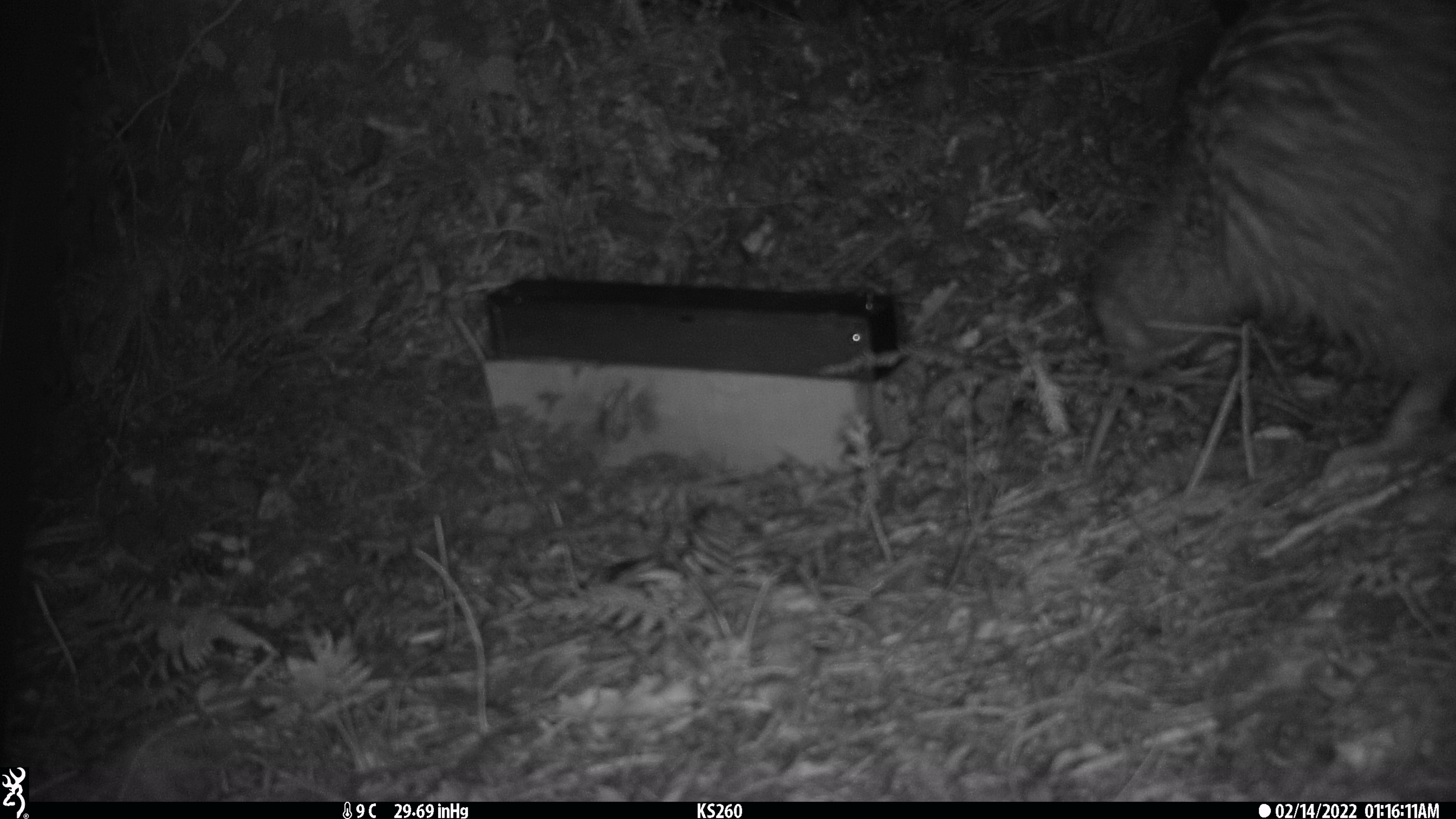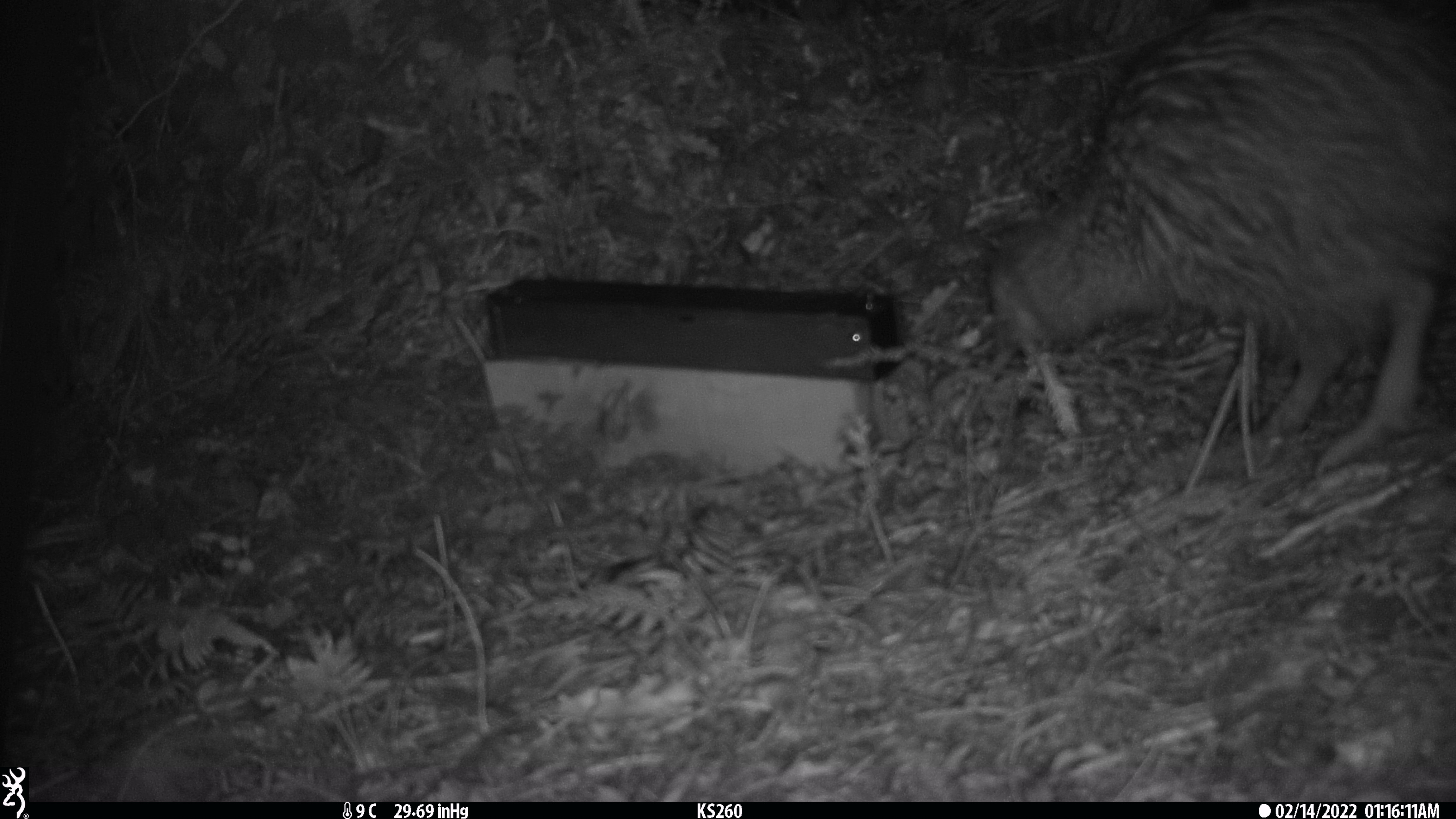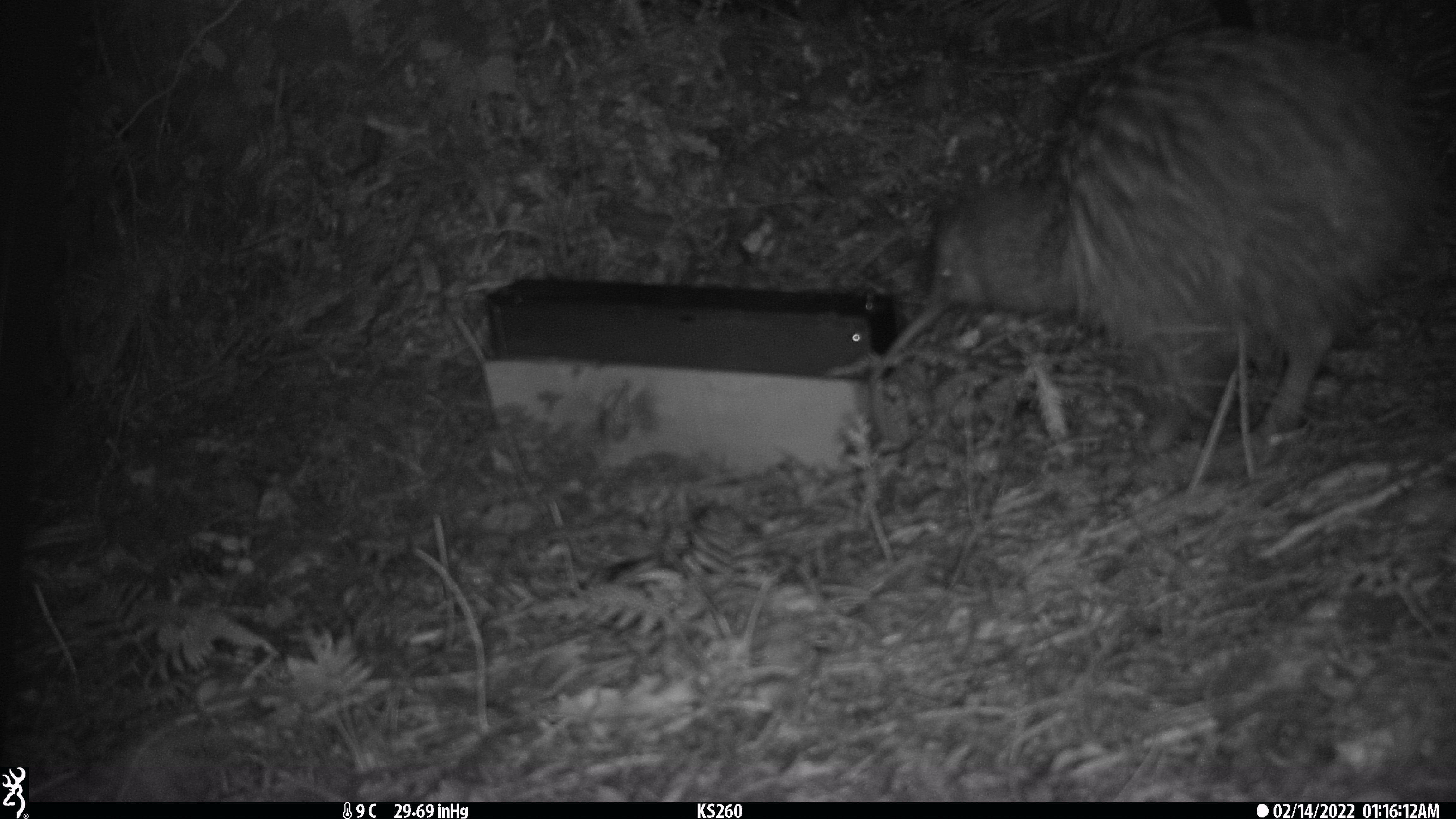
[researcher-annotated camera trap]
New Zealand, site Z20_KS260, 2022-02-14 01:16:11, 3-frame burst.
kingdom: Animalia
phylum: Chordata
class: Aves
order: Apterygiformes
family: Apterygidae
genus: Apteryx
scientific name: Apteryx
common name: kiwi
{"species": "kiwi (Apteryx)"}